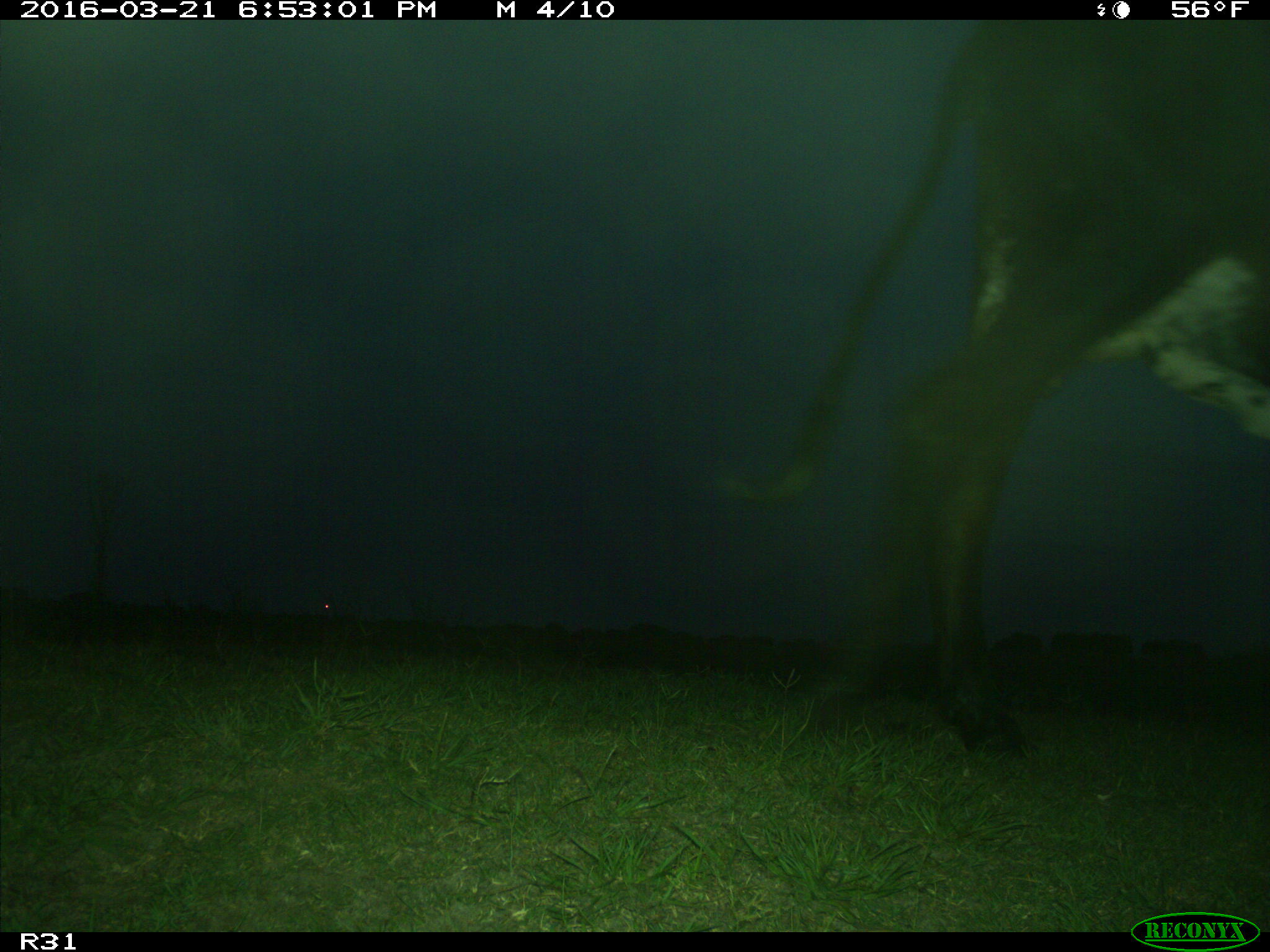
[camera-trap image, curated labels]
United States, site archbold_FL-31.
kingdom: Animalia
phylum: Chordata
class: Mammalia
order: Artiodactyla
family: Bovidae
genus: Bos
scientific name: Bos taurus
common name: domestic cow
Bos taurus (domestic cow).